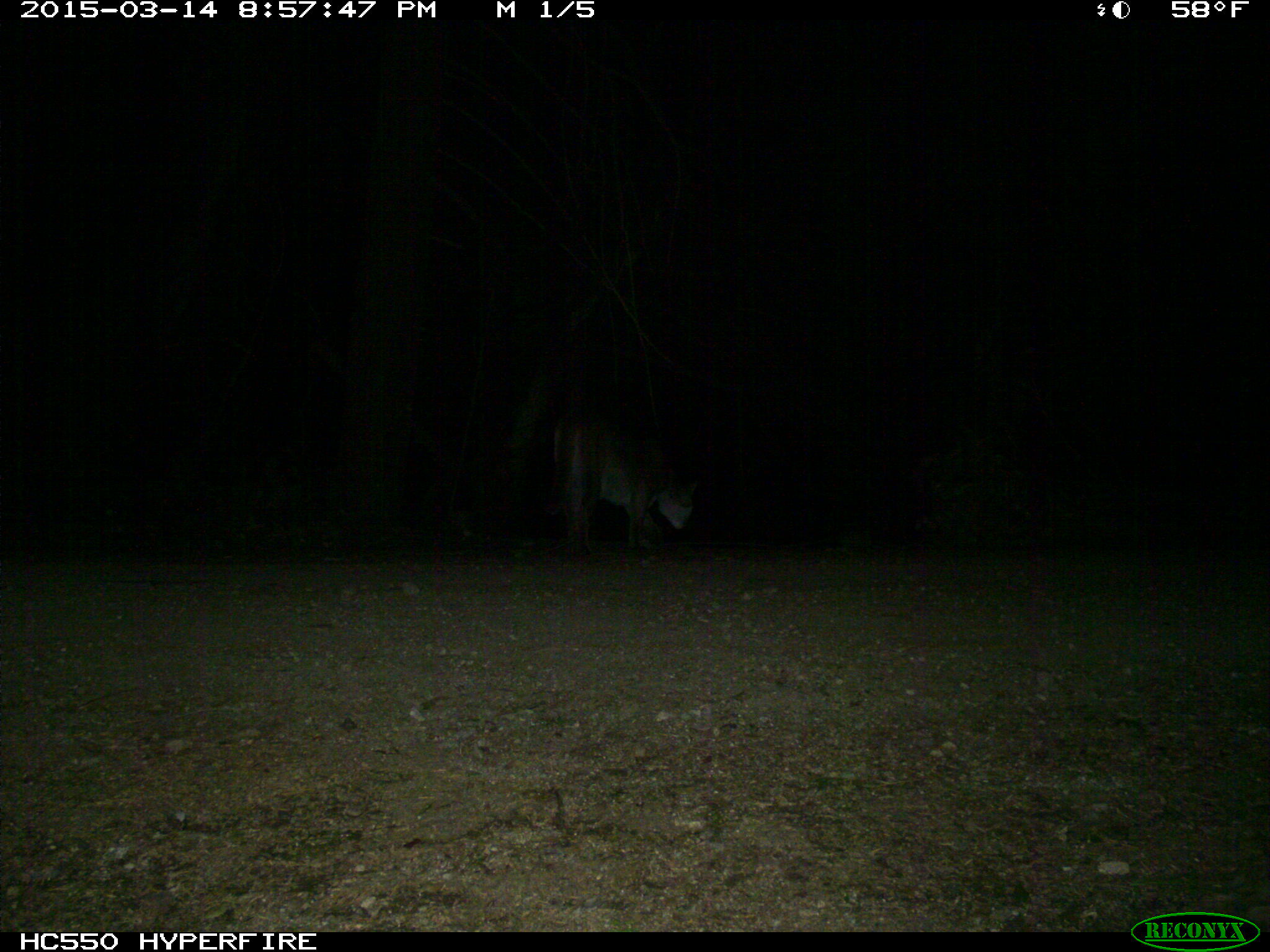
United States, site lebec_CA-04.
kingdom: Animalia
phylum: Chordata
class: Mammalia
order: Carnivora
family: Felidae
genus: Puma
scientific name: Puma concolor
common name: mountain lion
Puma concolor (mountain lion).